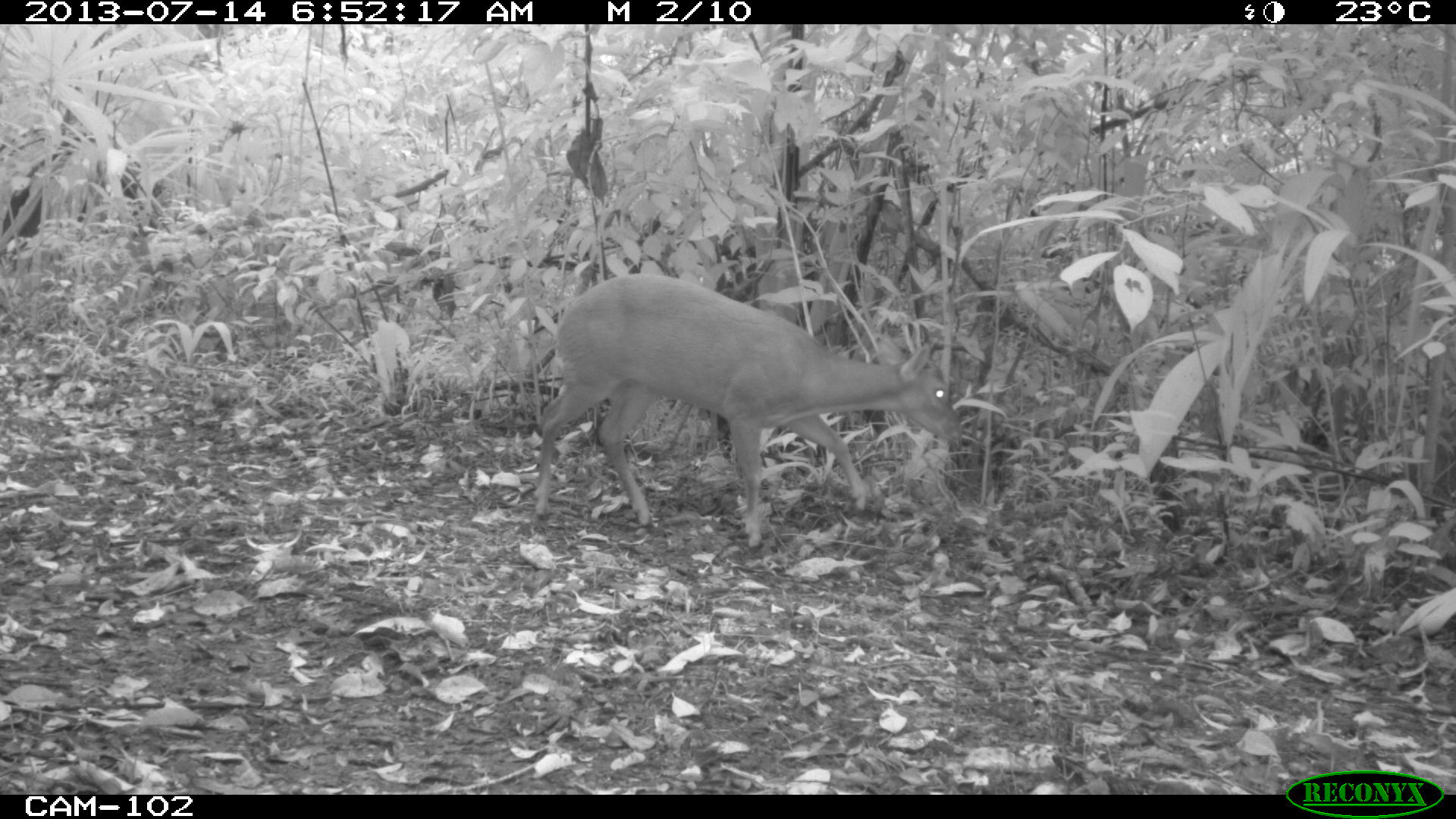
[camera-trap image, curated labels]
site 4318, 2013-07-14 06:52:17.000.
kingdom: Animalia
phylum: Chordata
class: Mammalia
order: Artiodactyla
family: Cervidae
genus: Mazama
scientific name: Mazama temama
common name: central american red brocket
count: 1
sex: male